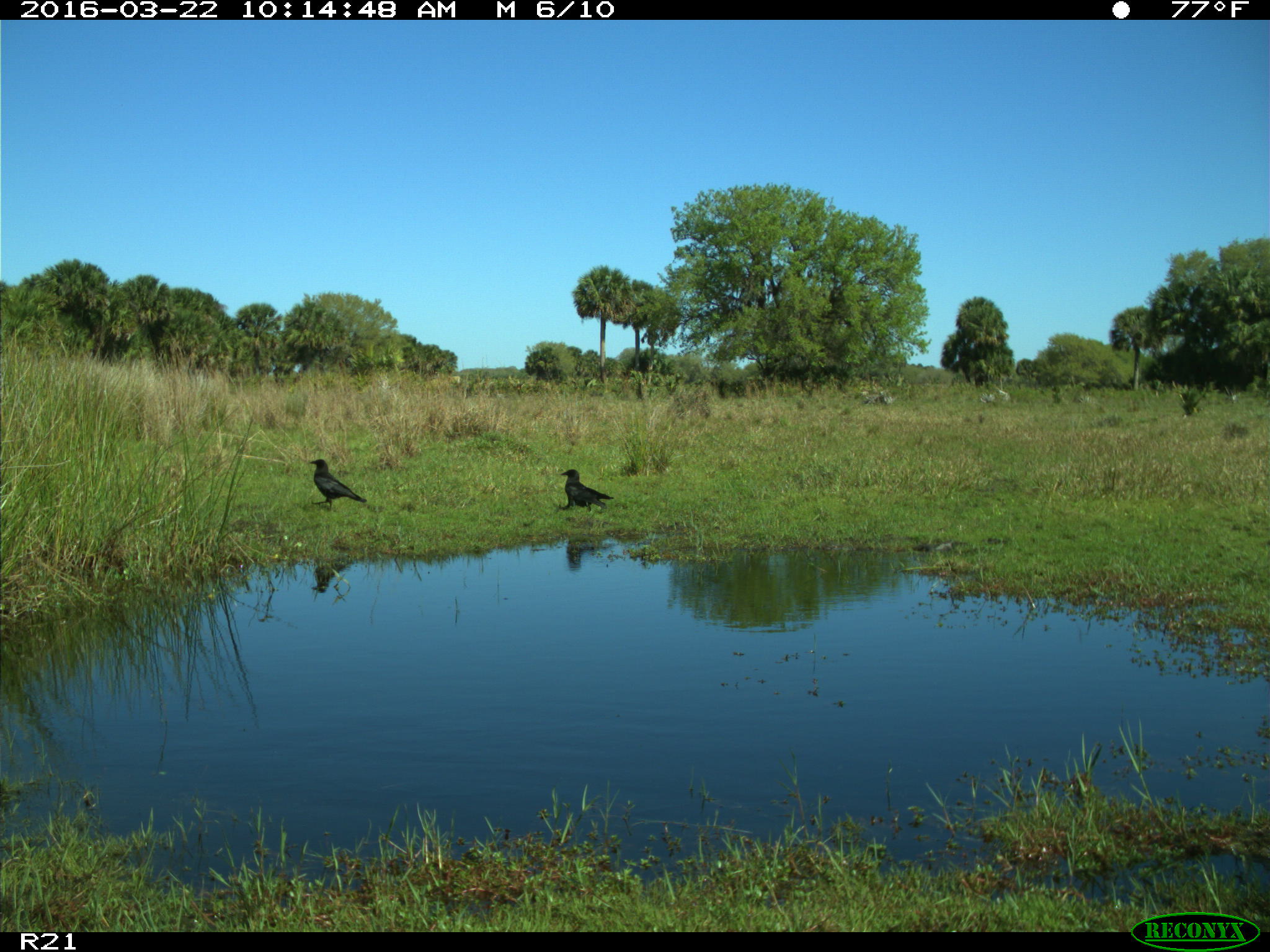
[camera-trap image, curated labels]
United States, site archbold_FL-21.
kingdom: Animalia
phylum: Chordata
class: Aves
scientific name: Aves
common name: birds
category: unidentified bird